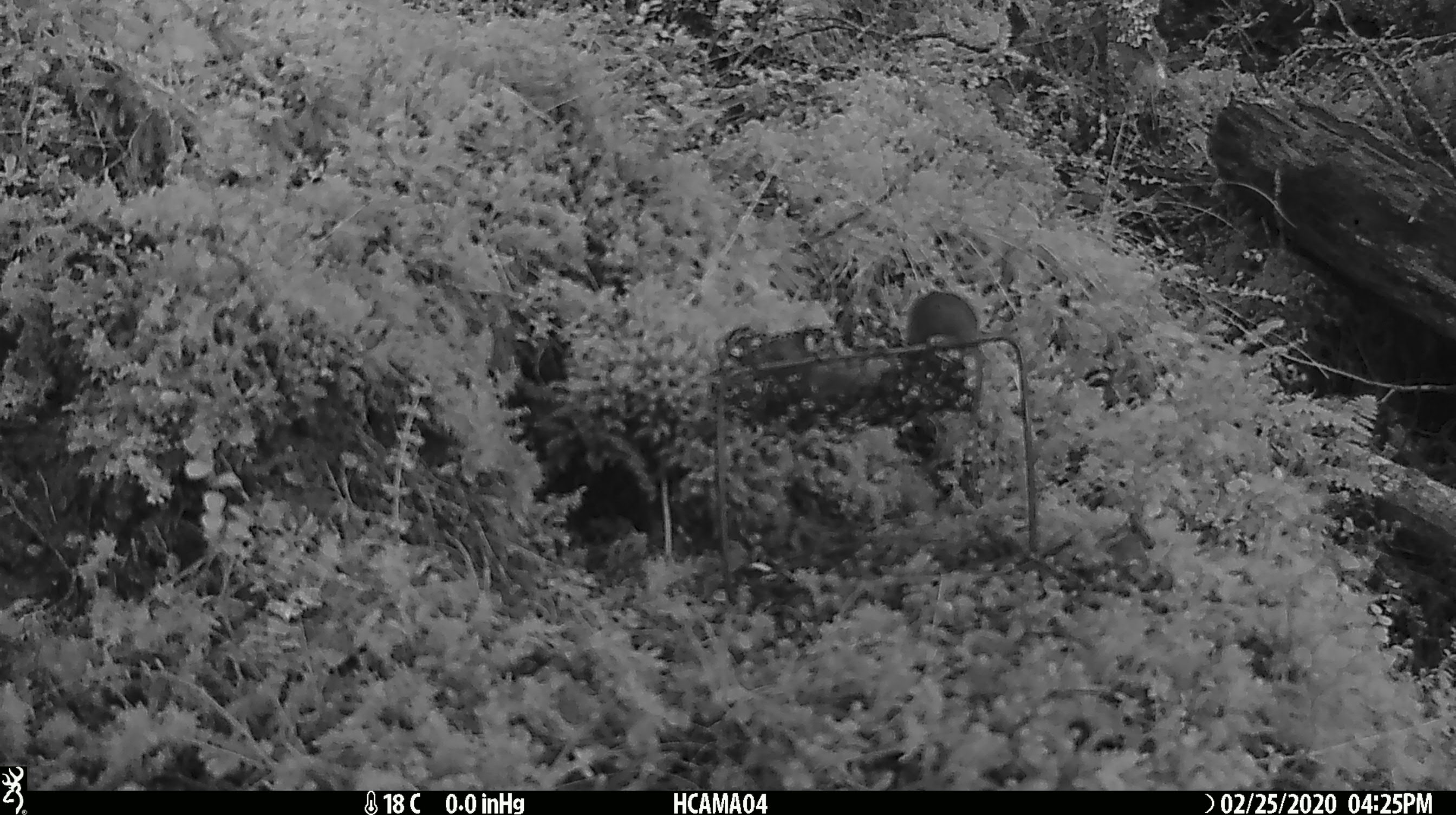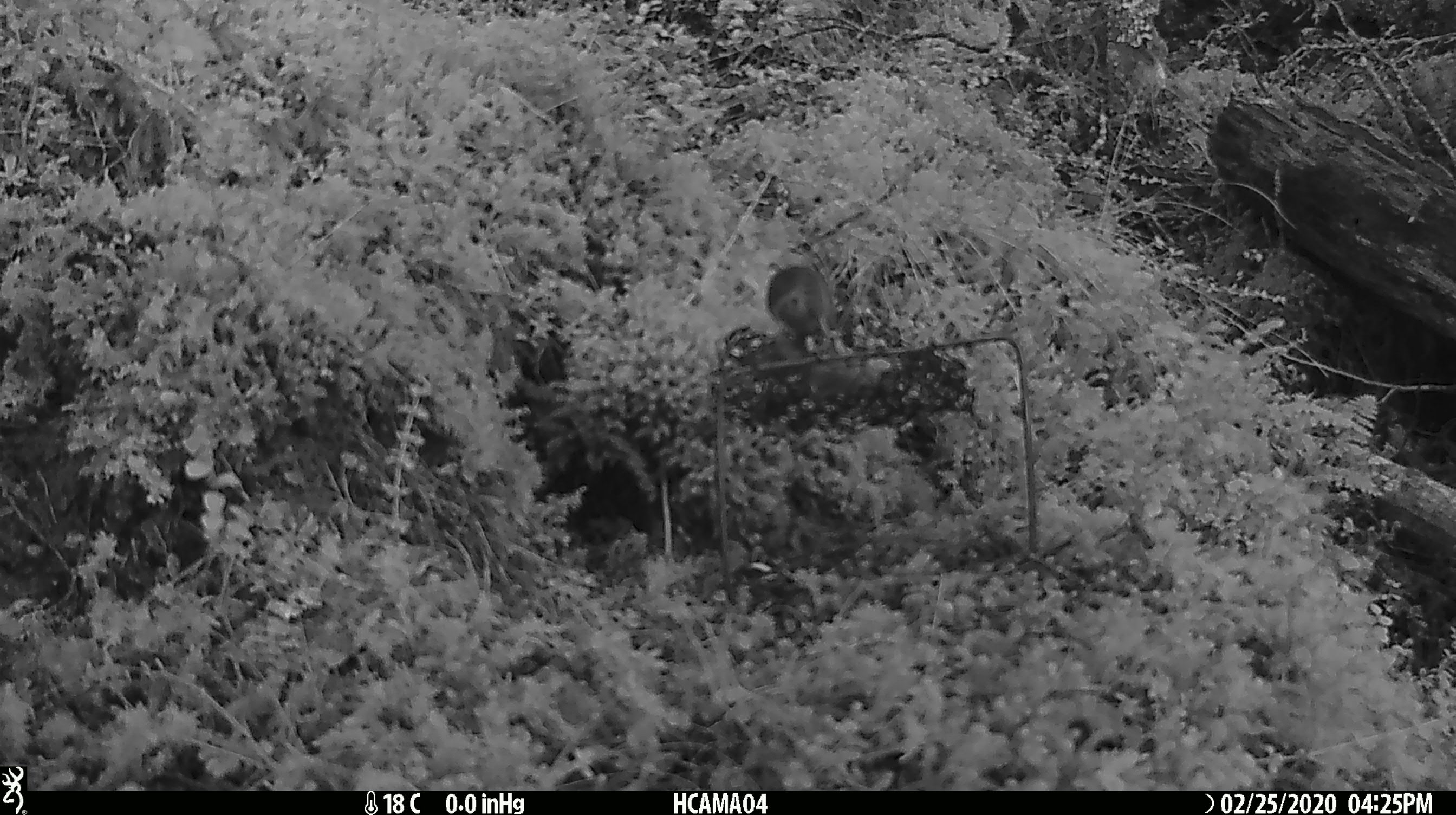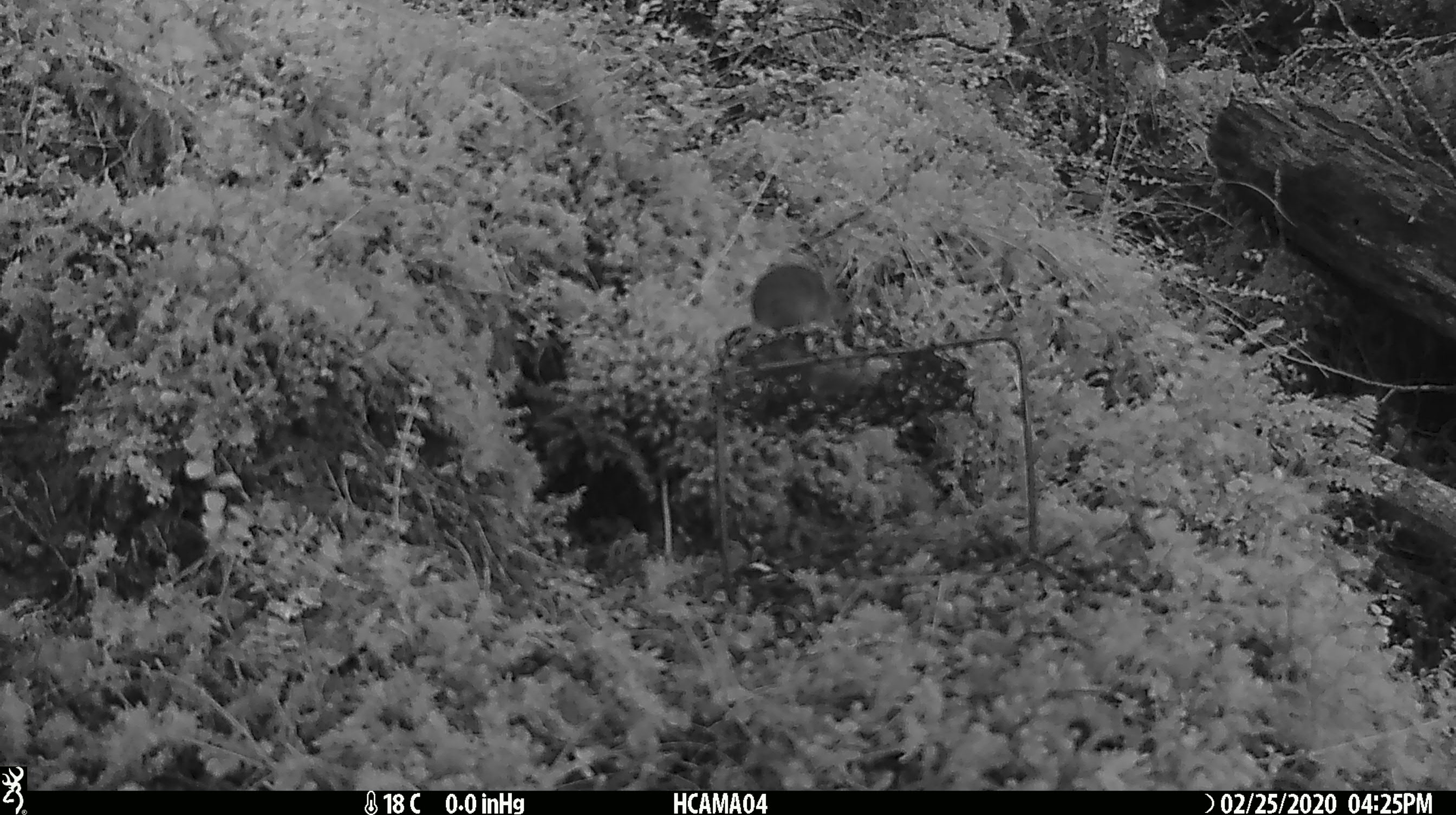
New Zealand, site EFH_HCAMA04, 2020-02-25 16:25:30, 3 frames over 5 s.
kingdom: Animalia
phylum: Chordata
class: Mammalia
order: Rodentia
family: Muridae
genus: Mus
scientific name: Mus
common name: mouse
Mouse (Mus).